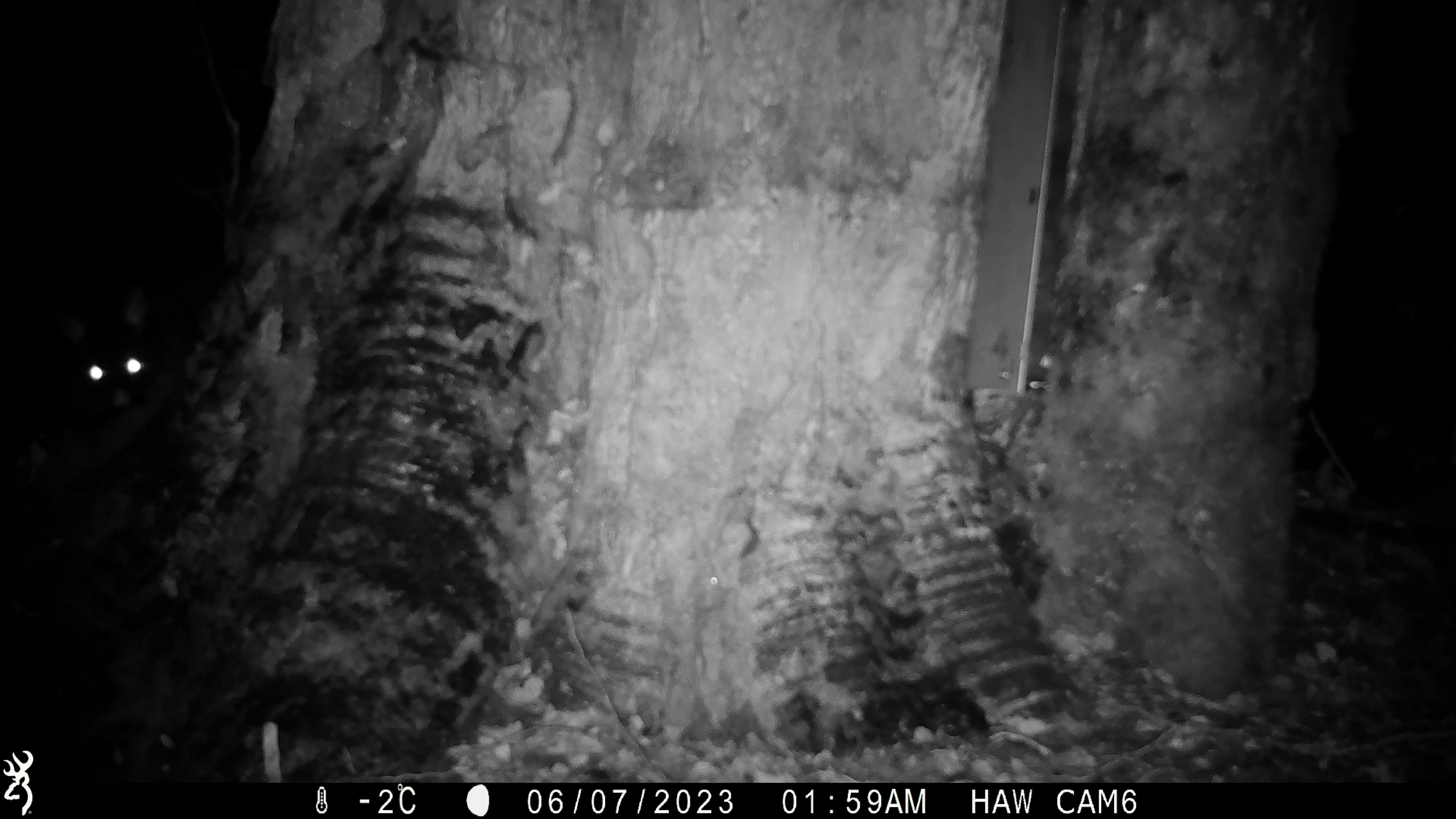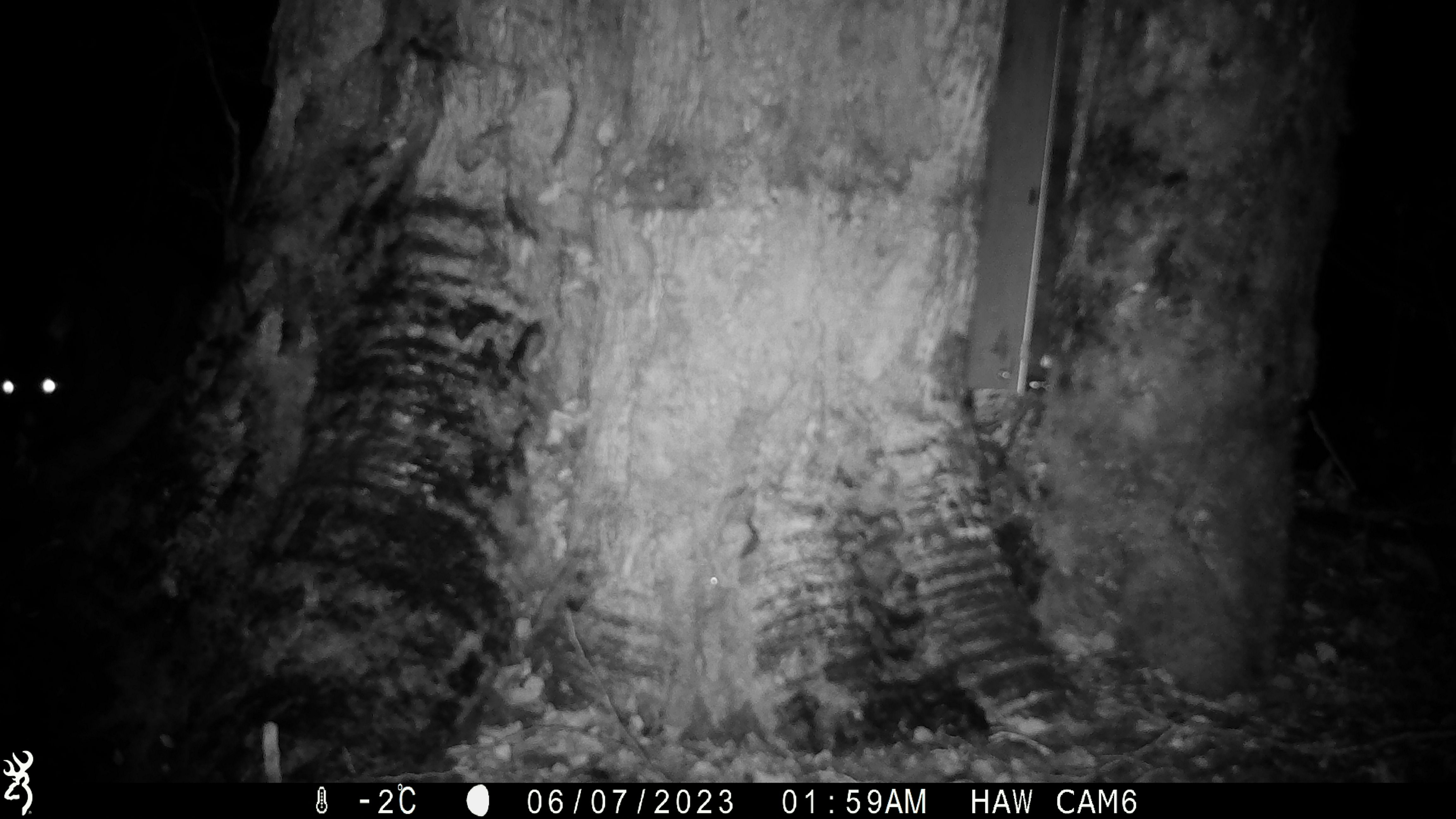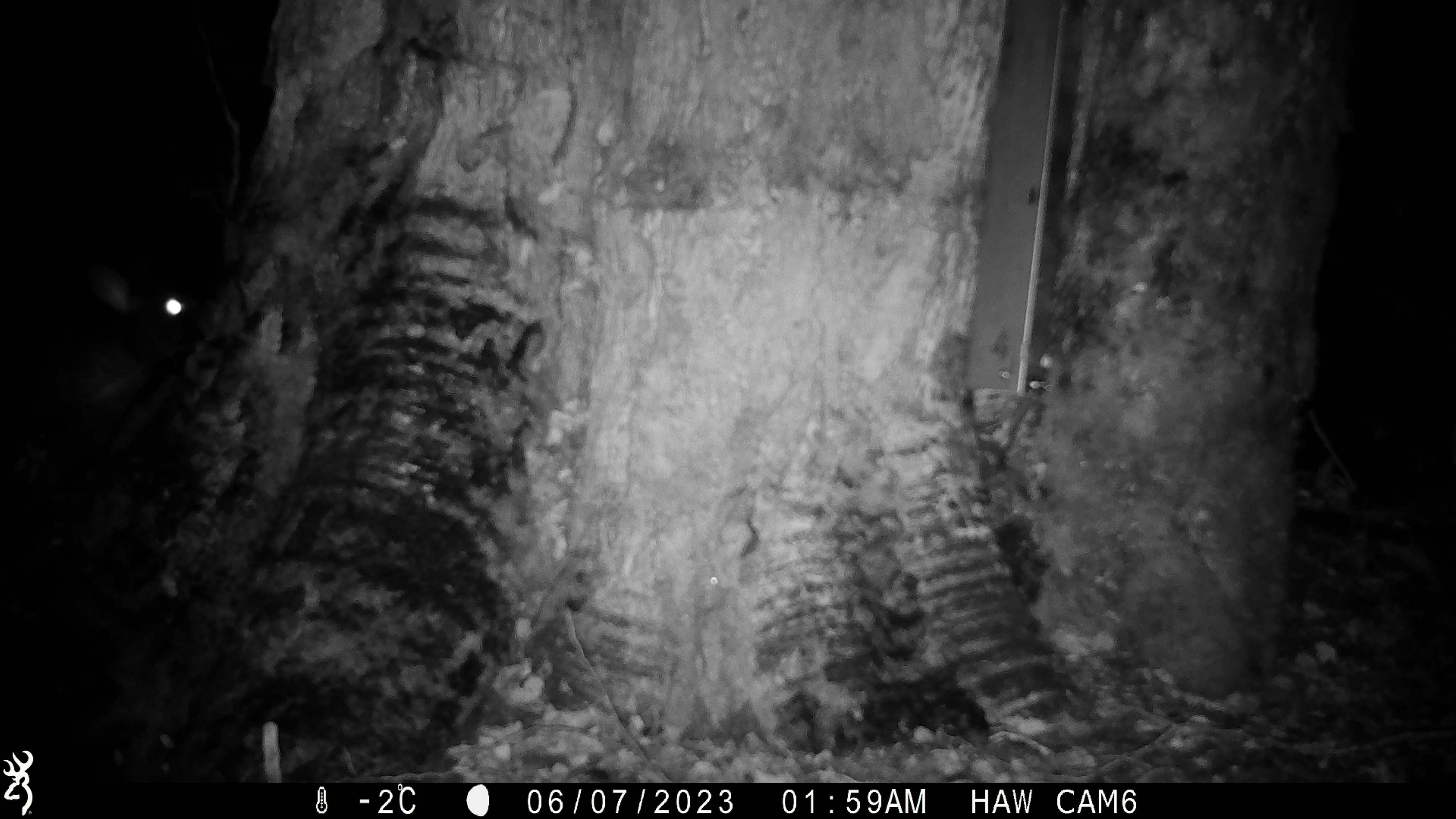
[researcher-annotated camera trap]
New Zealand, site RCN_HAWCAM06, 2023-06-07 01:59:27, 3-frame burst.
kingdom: Animalia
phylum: Chordata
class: Mammalia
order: Diprotodontia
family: Phalangeridae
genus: Trichosurus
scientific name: Trichosurus vulpecula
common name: common brushtail possum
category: possum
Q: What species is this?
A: Possum (common brushtail possum) (Trichosurus vulpecula).